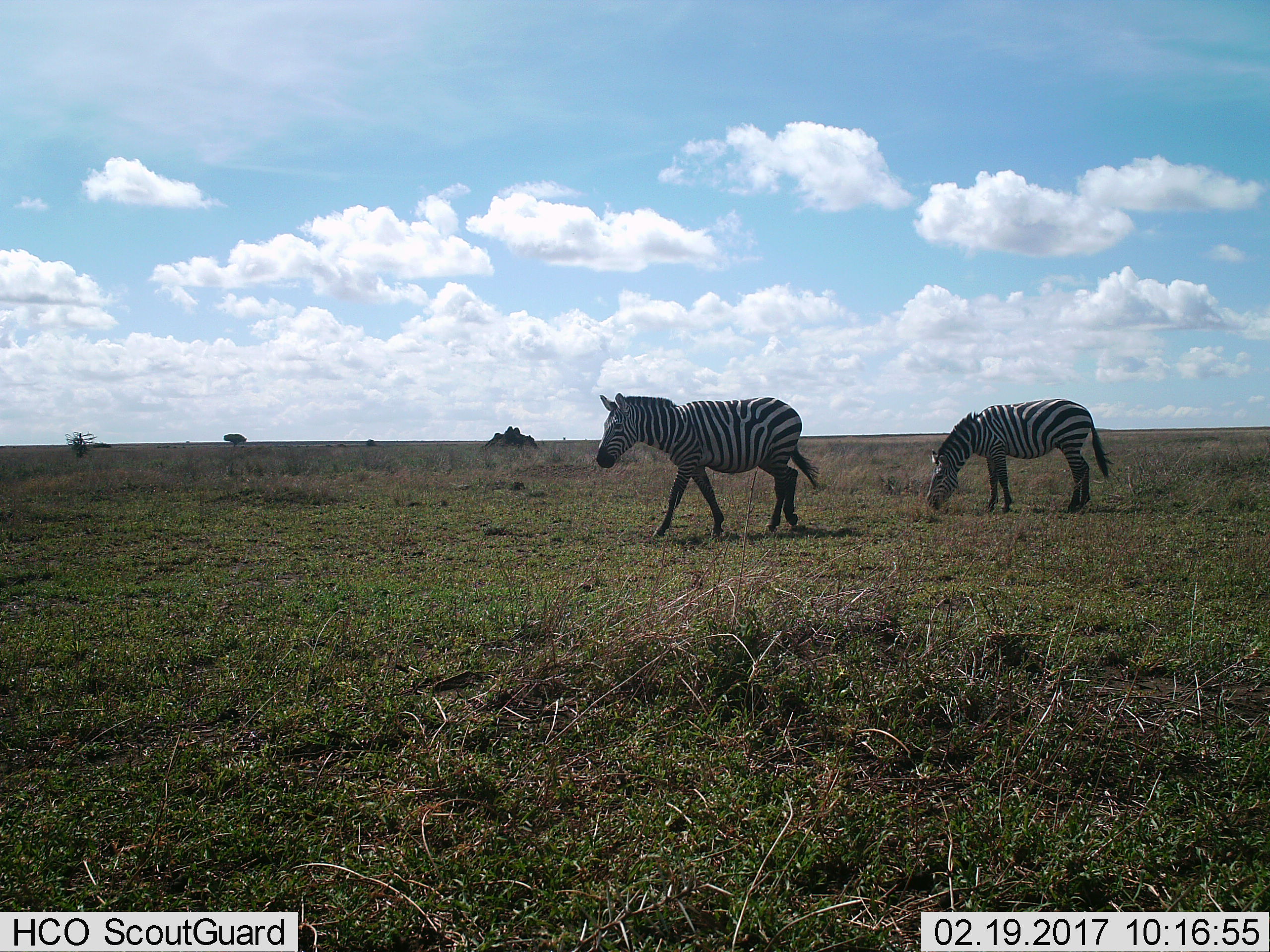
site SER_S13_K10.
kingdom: Animalia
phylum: Chordata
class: Mammalia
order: Perissodactyla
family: Equidae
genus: Equus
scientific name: Equus quagga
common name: plains zebra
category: zebraplains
Zebraplains (plains zebra) (Equus quagga), count 2. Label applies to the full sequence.